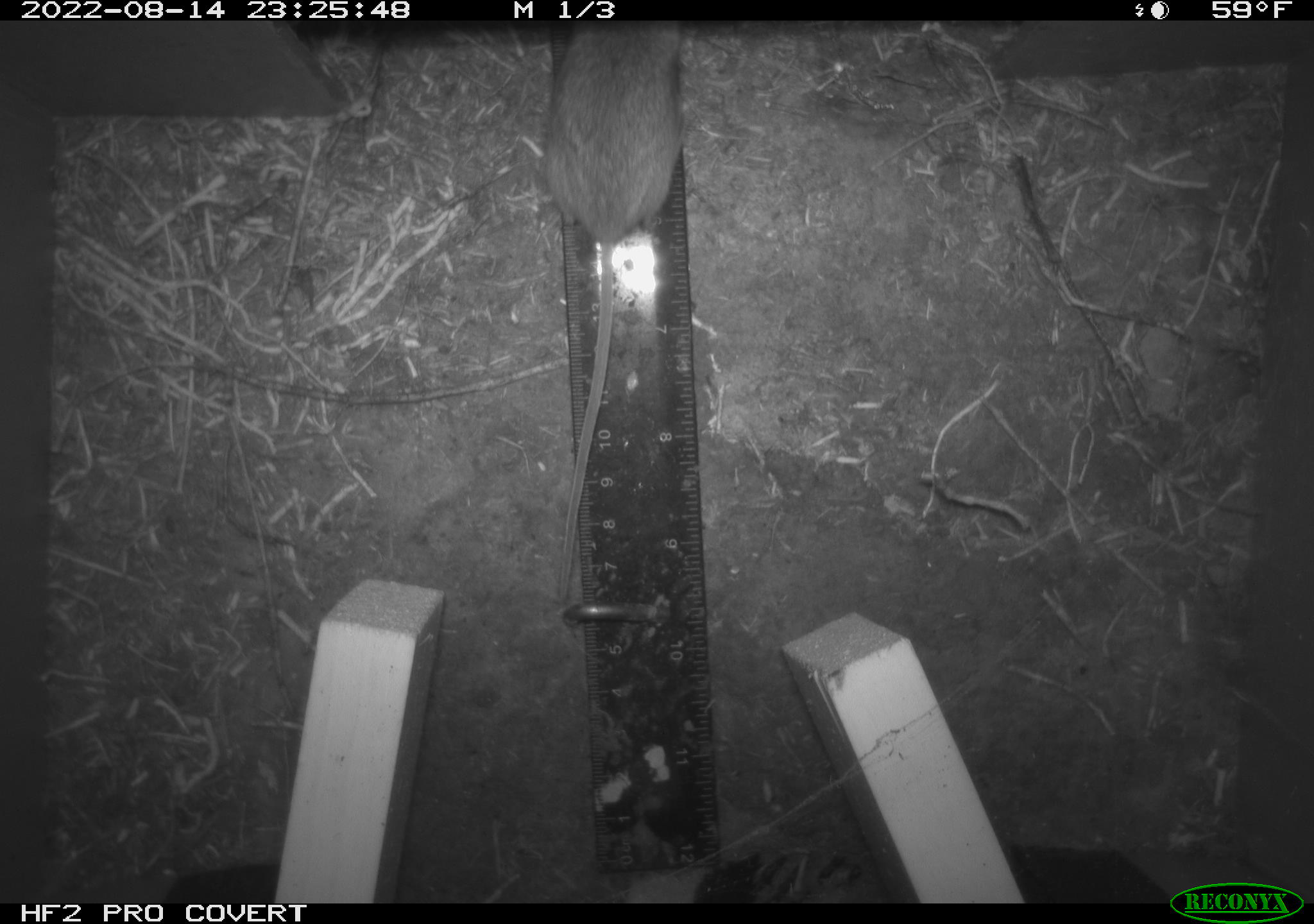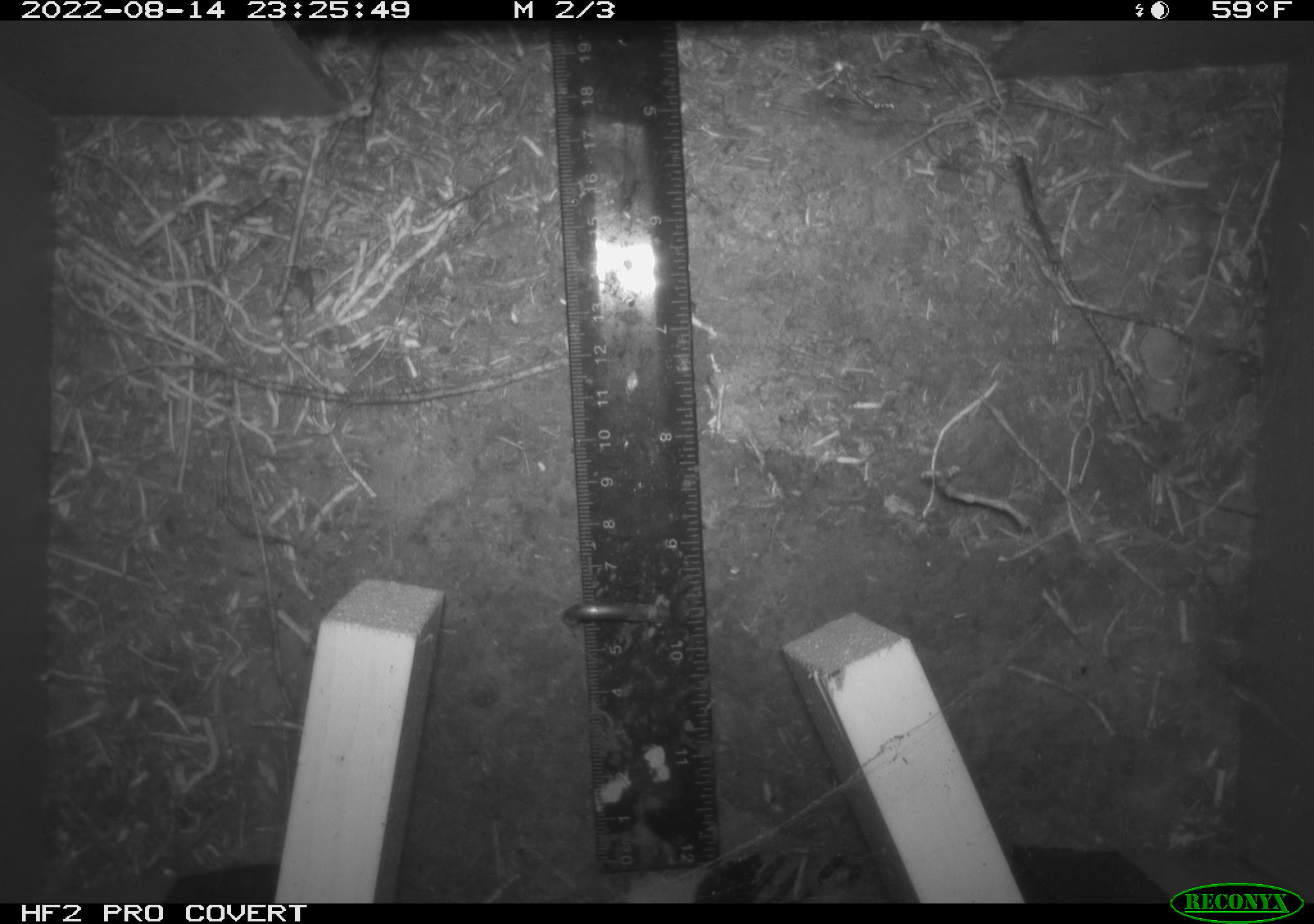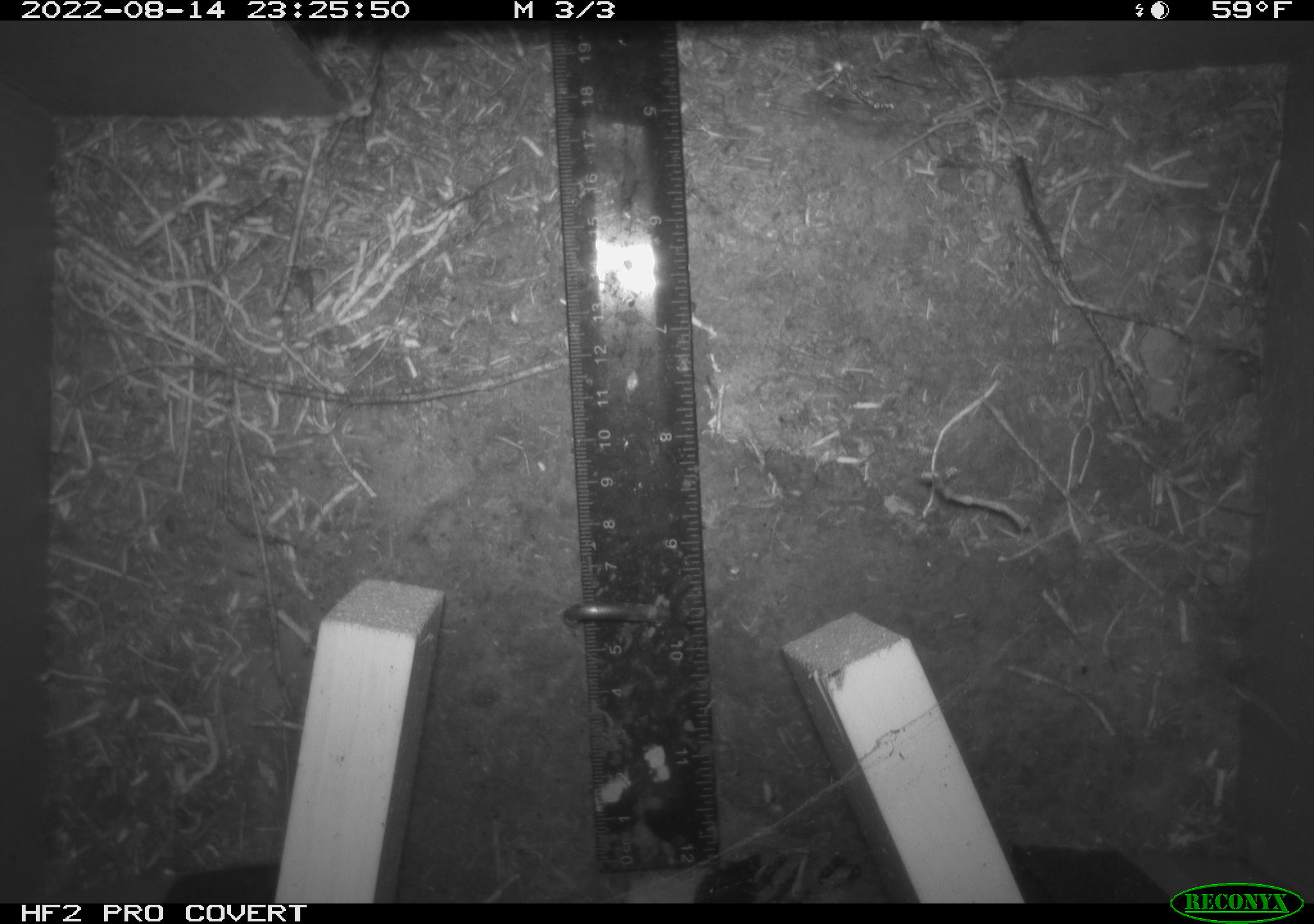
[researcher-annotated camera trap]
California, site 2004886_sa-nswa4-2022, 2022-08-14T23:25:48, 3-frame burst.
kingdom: Animalia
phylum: Chordata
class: Mammalia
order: Rodentia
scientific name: Rodentia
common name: rodent